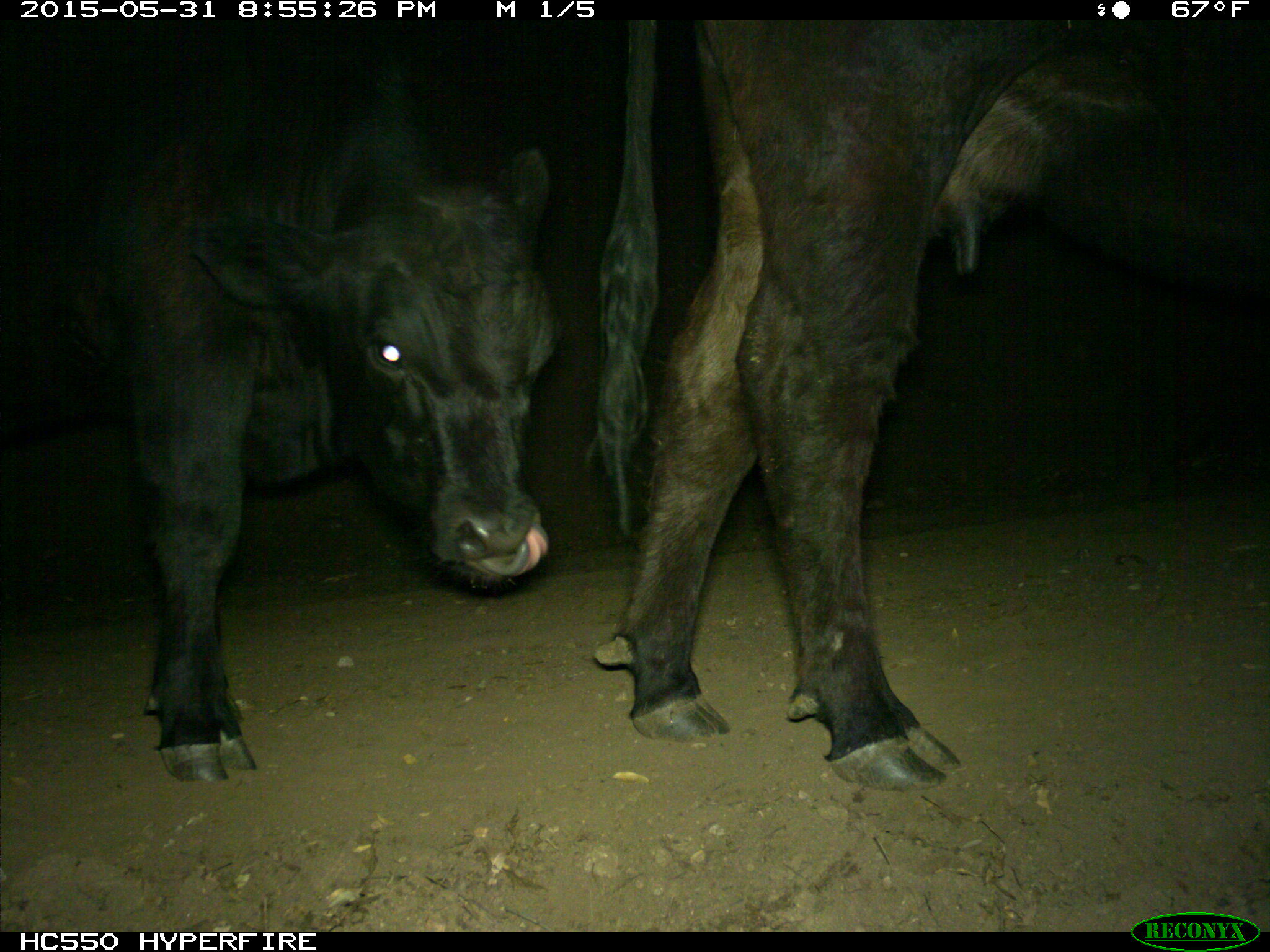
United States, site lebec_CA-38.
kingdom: Animalia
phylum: Chordata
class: Mammalia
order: Artiodactyla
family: Bovidae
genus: Bos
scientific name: Bos taurus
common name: domestic cow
Bos taurus (domestic cow).